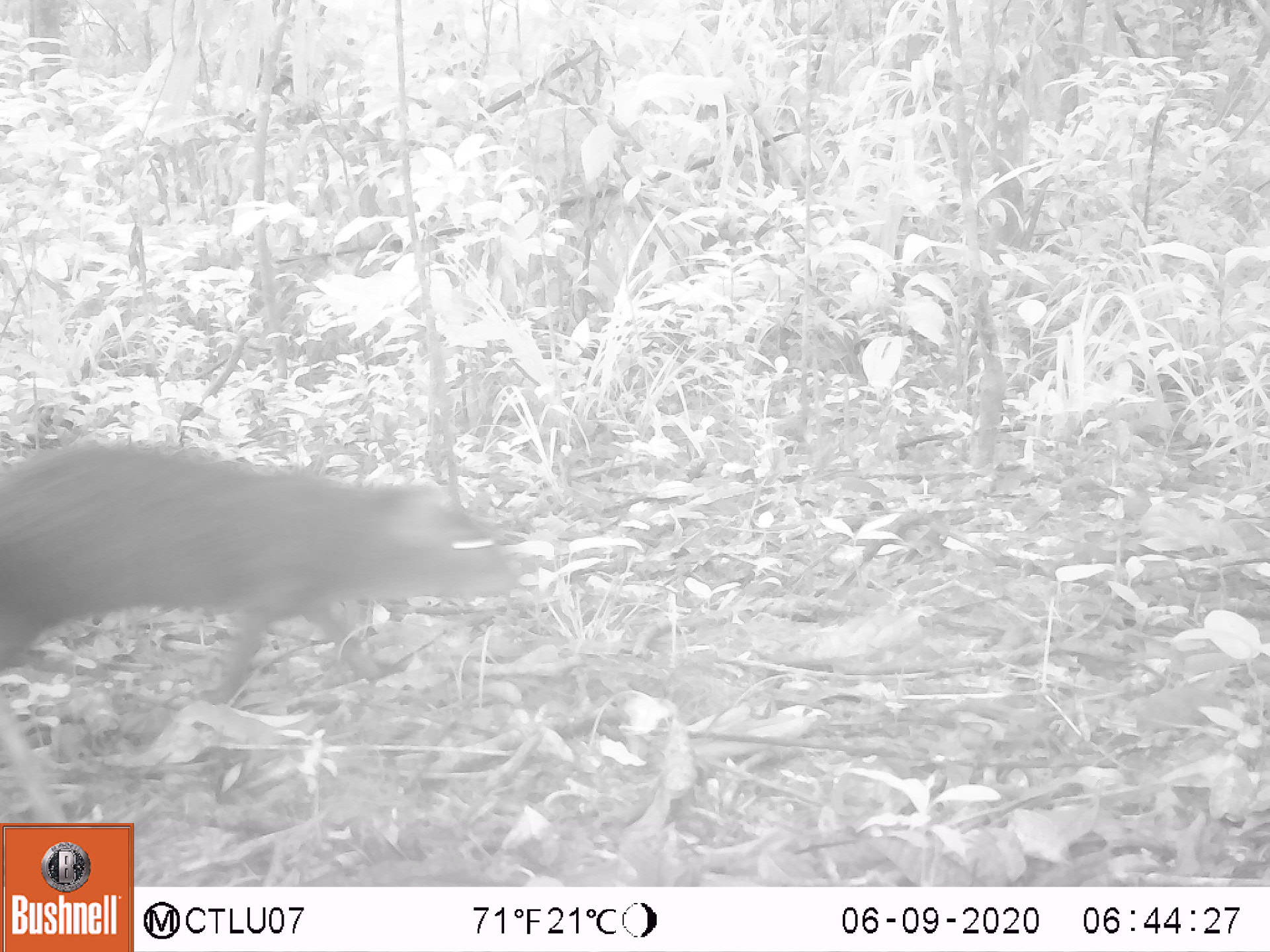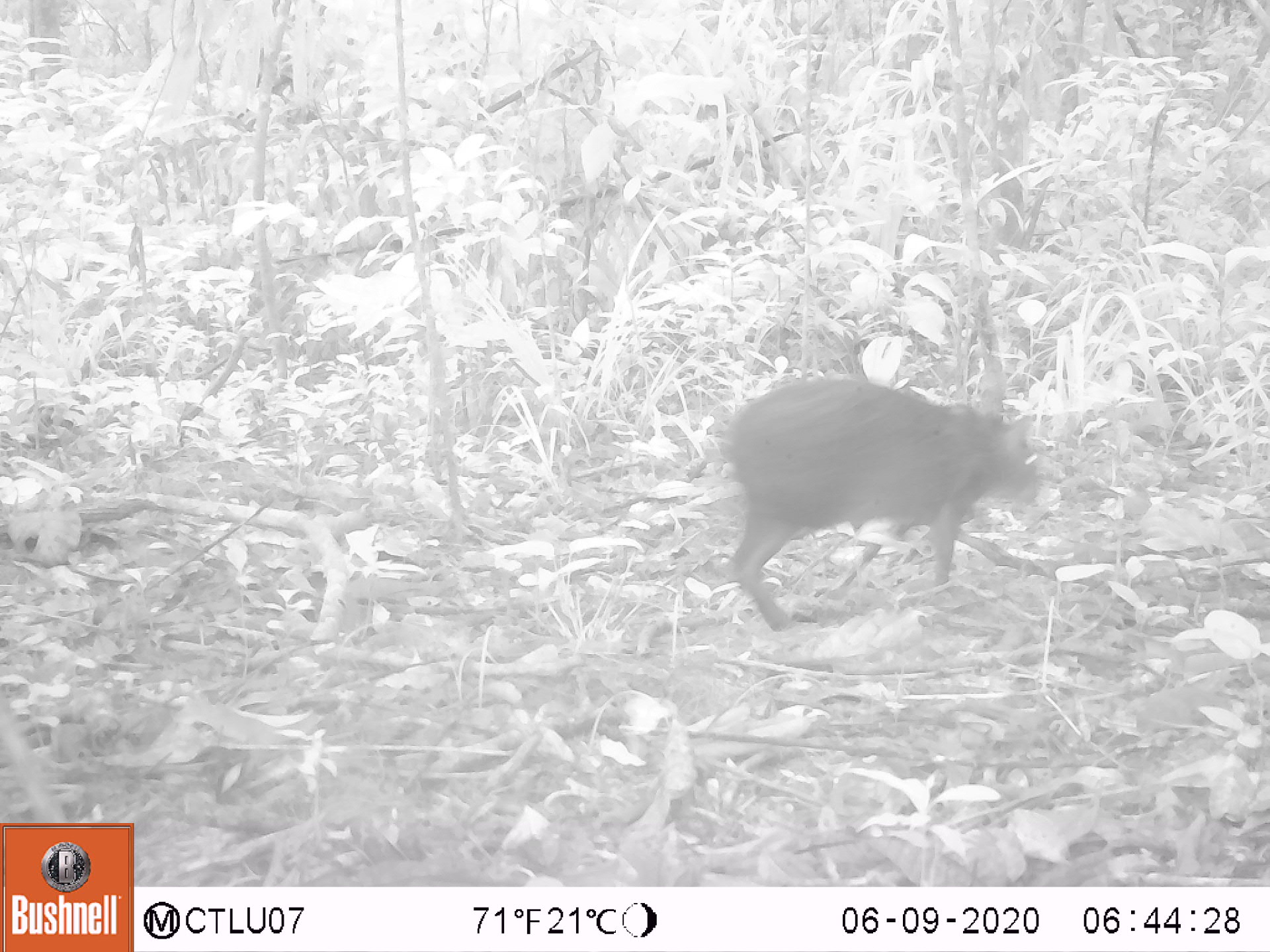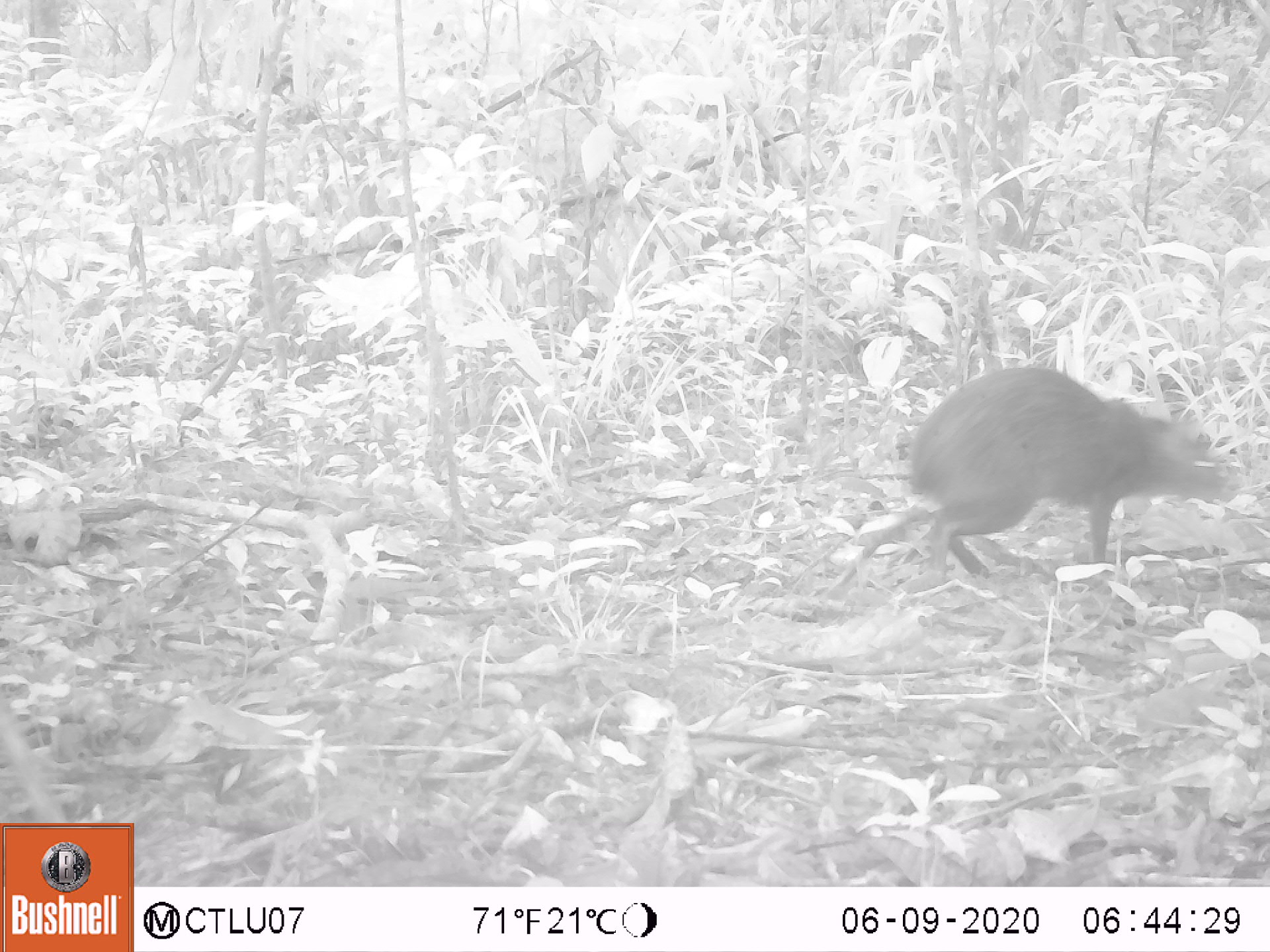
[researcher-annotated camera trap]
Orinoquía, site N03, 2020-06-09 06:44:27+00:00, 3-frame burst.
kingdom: Animalia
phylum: Chordata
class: Mammalia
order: Rodentia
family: Dasyproctidae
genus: Dasyprocta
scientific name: Dasyprocta fuliginosa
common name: black agouti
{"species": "black agouti (Dasyprocta fuliginosa)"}